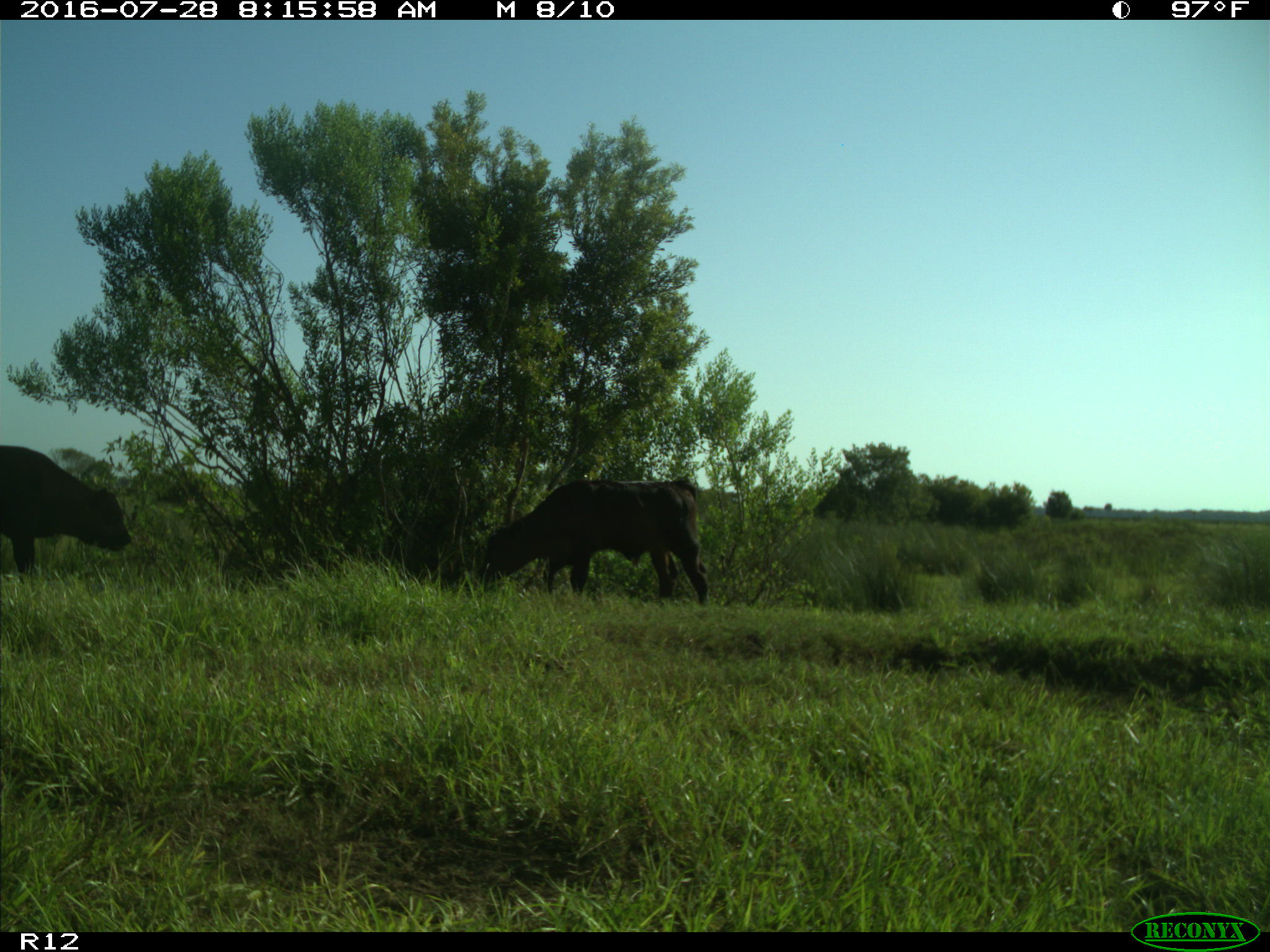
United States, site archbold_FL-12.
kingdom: Animalia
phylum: Chordata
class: Mammalia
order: Artiodactyla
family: Bovidae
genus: Bos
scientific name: Bos taurus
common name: domestic cow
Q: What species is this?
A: Bos taurus (domestic cow).